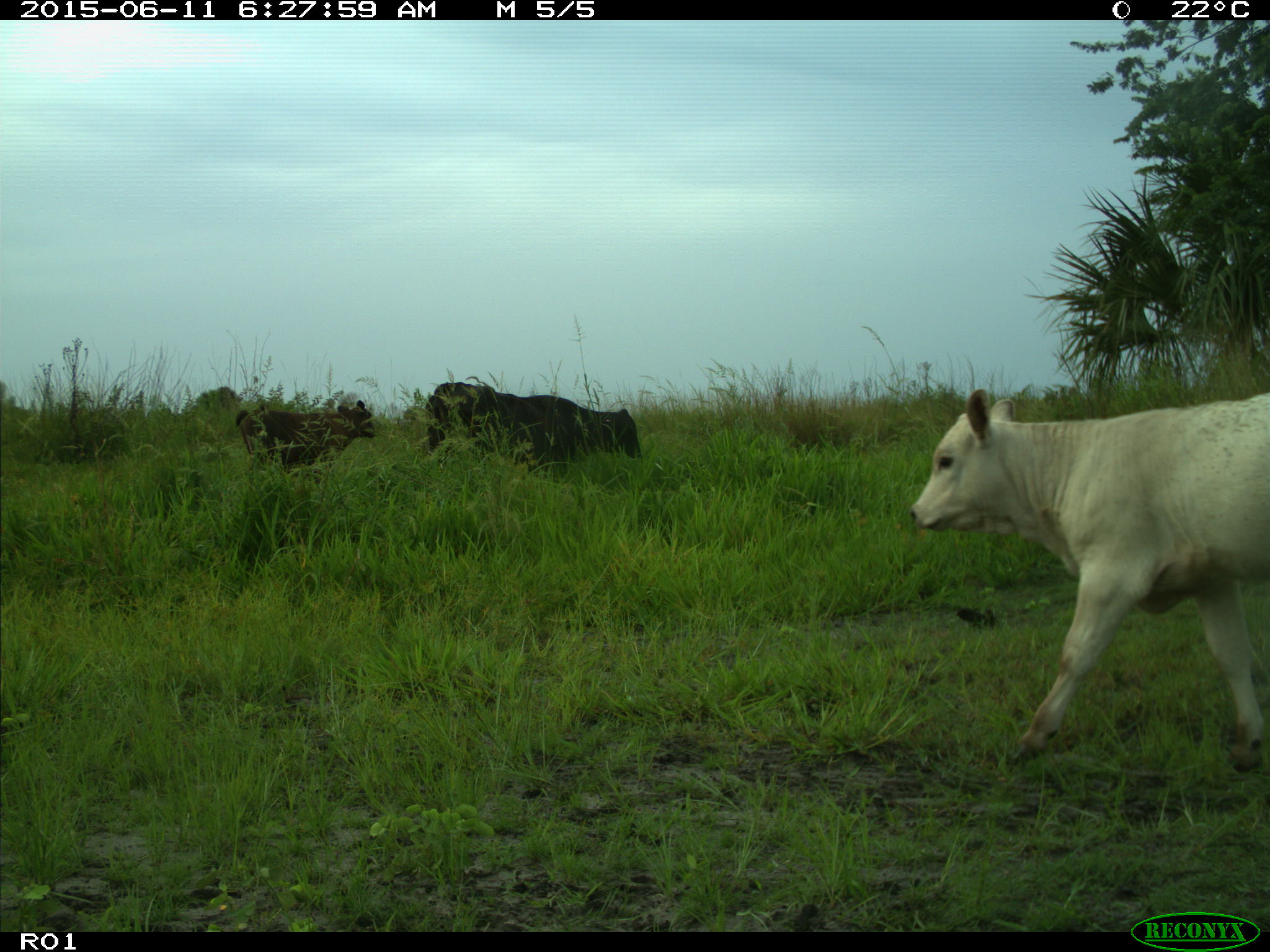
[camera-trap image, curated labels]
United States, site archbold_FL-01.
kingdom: Animalia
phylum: Chordata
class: Mammalia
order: Artiodactyla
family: Bovidae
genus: Bos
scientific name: Bos taurus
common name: domestic cow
Bos taurus (domestic cow).